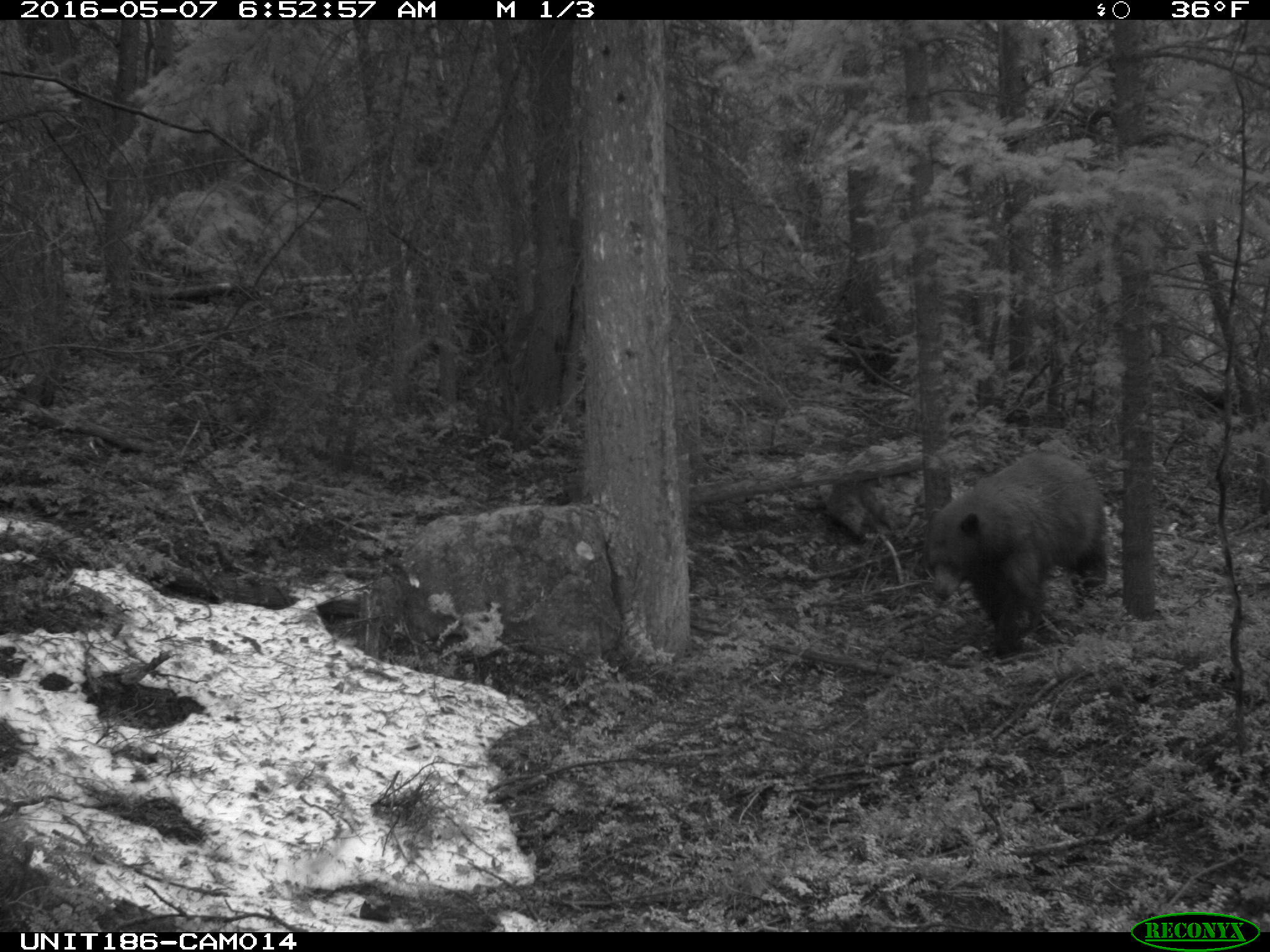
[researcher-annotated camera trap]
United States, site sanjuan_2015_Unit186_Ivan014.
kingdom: Animalia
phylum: Chordata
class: Mammalia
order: Carnivora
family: Ursidae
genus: Ursus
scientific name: Ursus americanus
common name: american black bear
Ursus americanus (american black bear).